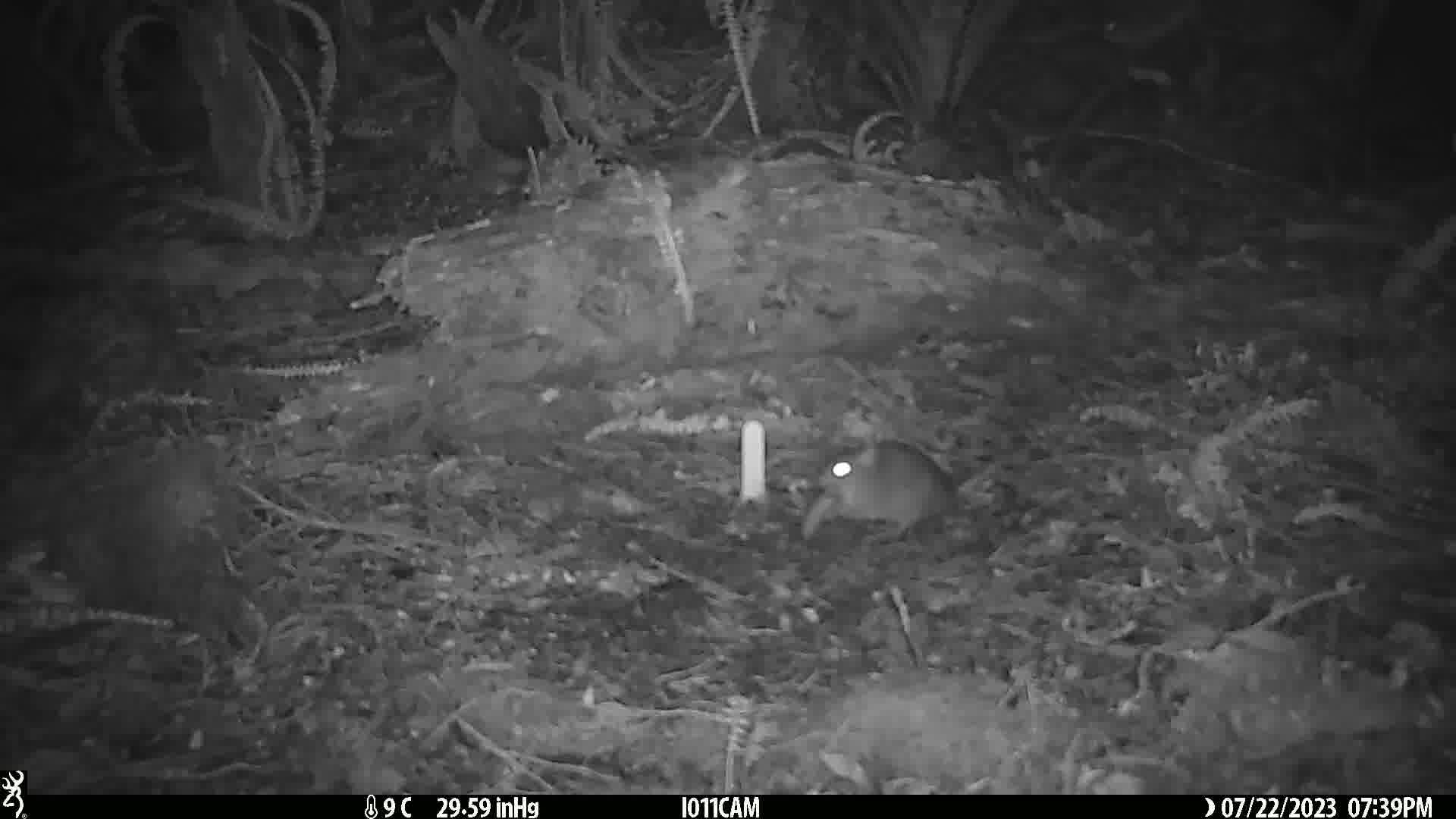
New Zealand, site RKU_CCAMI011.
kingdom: Animalia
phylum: Chordata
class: Mammalia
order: Rodentia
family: Muridae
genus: Rattus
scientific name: Rattus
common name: rat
Rat (Rattus).